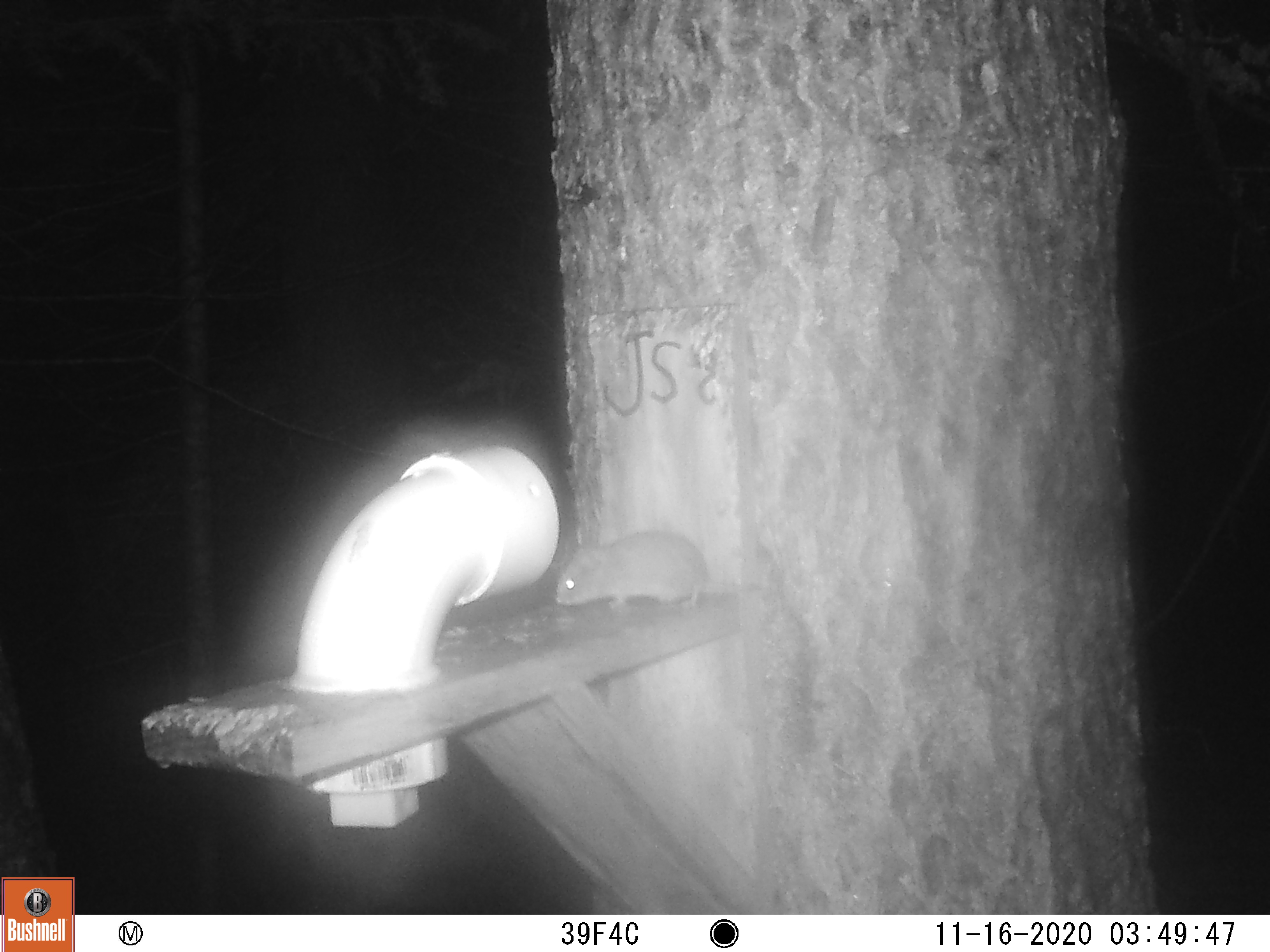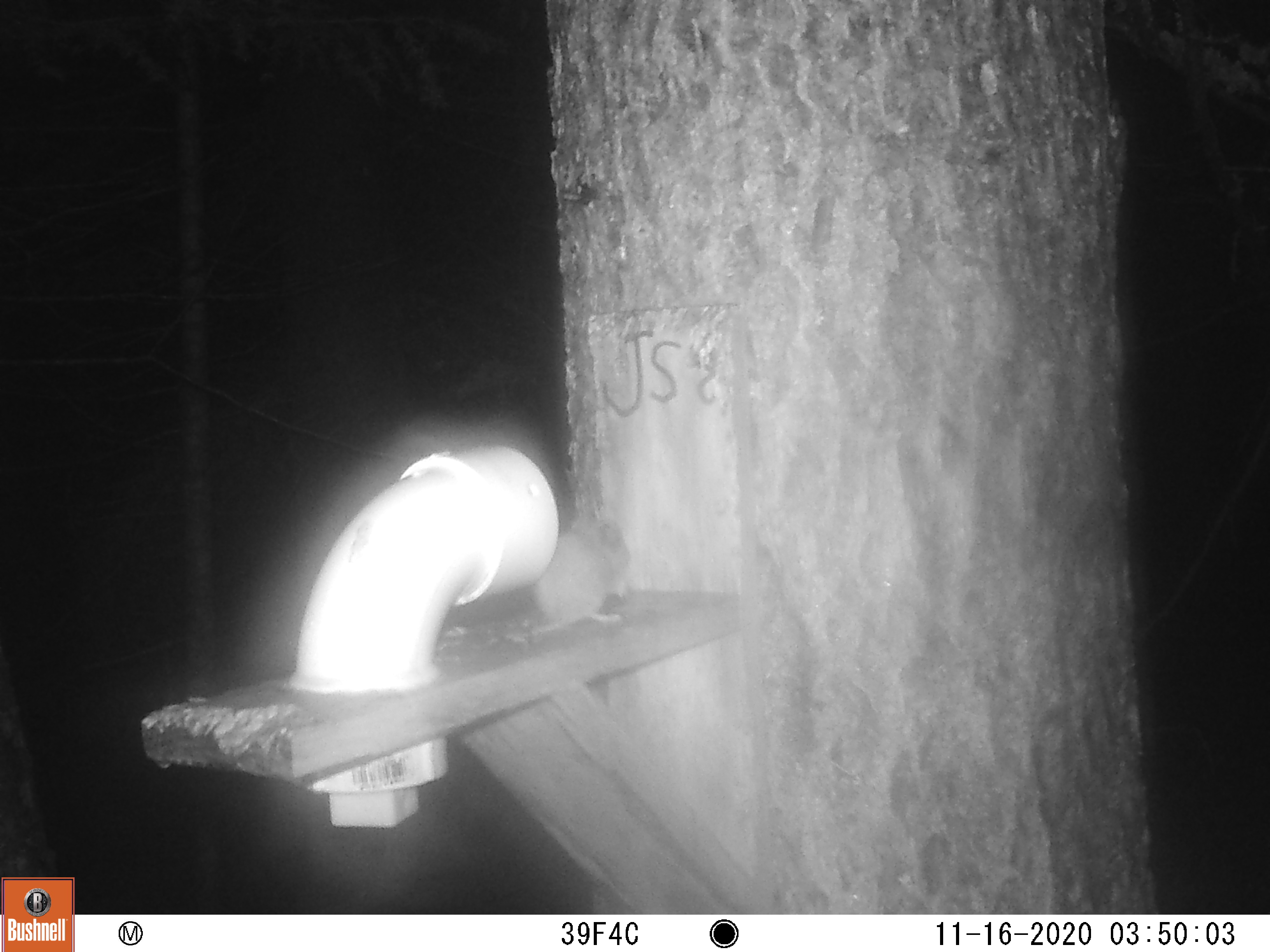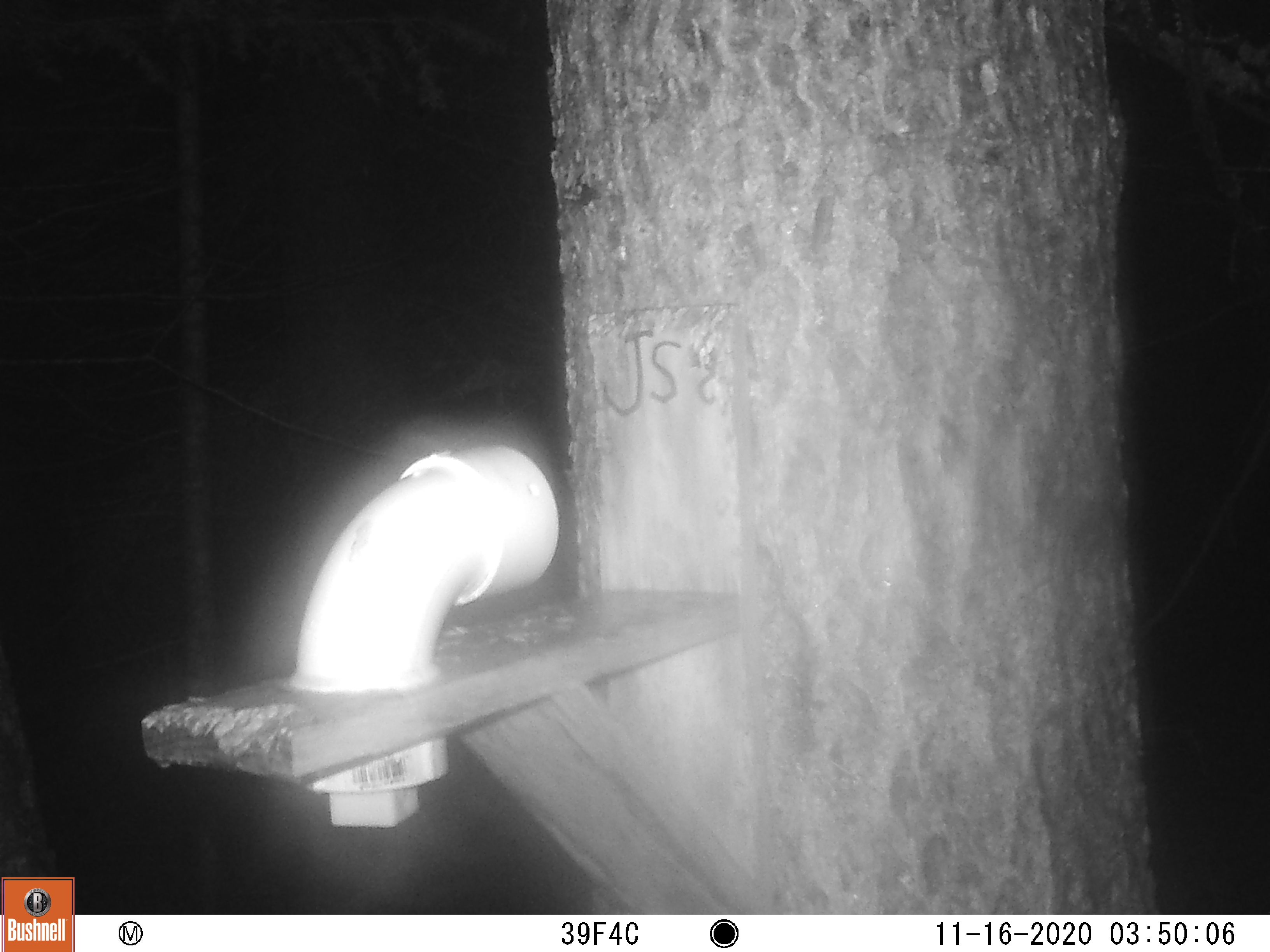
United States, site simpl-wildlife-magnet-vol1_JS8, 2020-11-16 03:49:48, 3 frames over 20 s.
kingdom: Animalia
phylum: Chordata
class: Mammalia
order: Rodentia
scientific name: Rodentia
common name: mouse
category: mouse sp.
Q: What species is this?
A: Mouse sp. (mouse) (Rodentia).